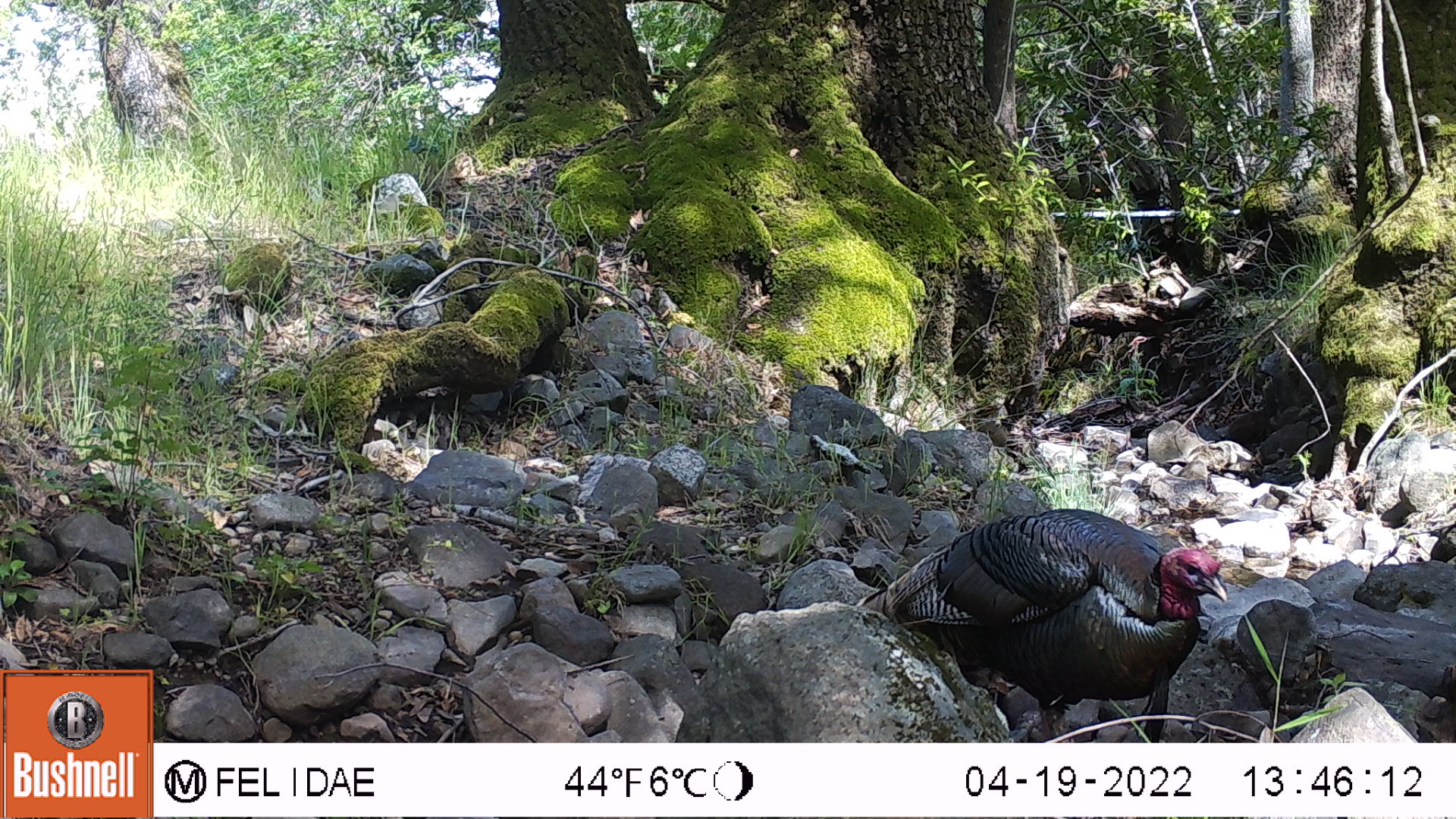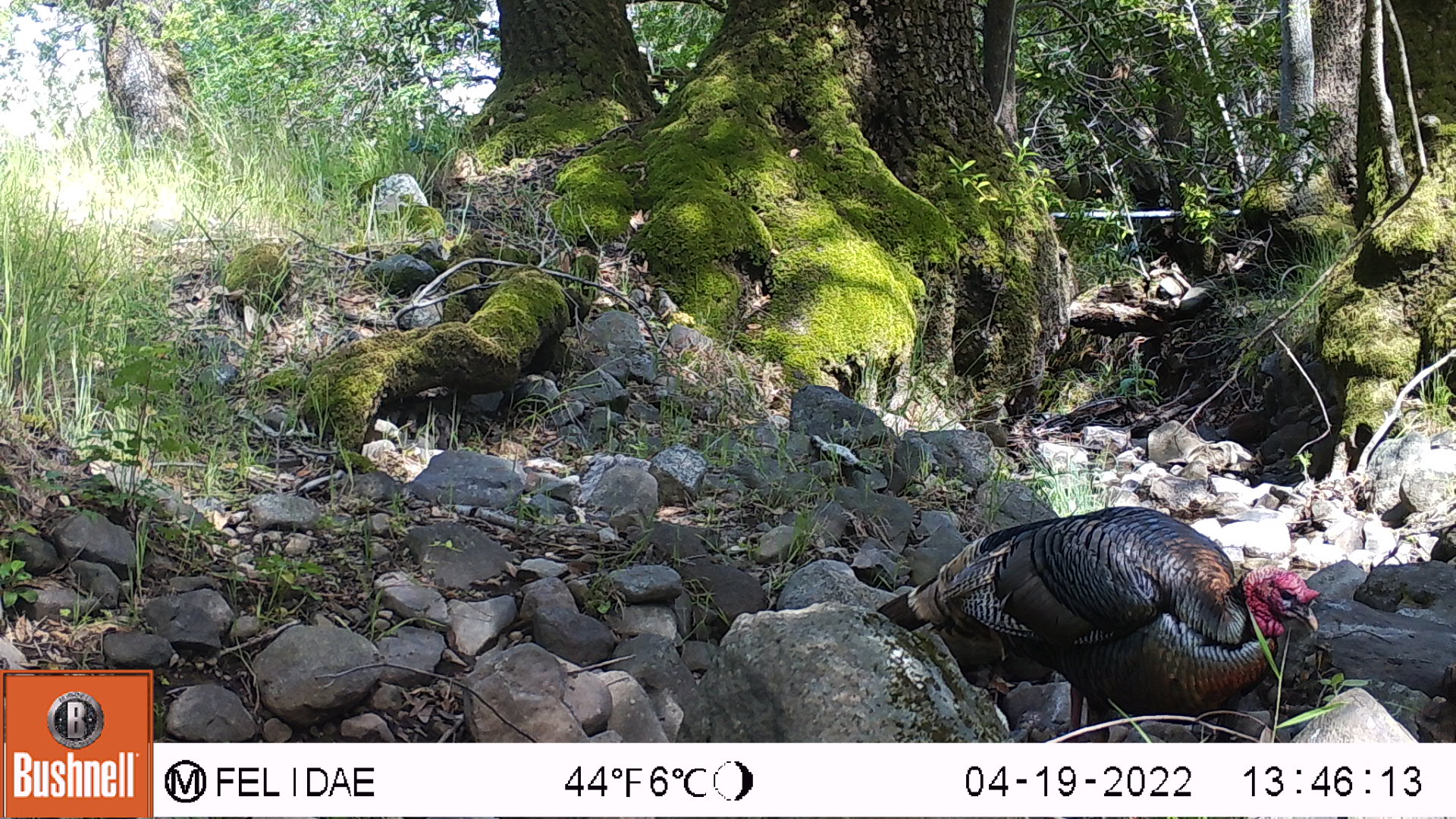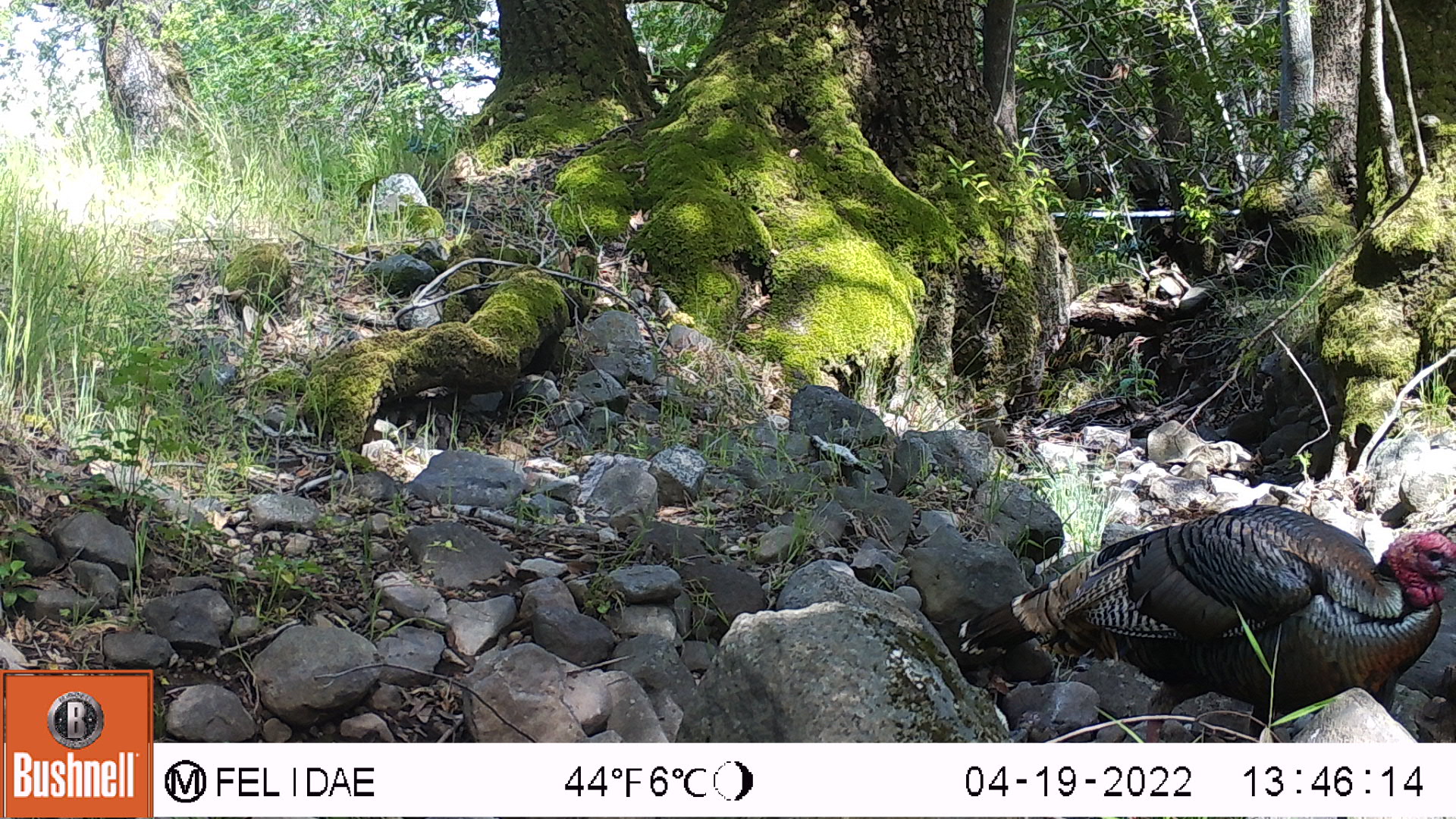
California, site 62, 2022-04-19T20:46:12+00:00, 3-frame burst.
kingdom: Animalia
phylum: Chordata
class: Aves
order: Galliformes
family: Phasianidae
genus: Meleagris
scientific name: Meleagris gallopavo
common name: turkey